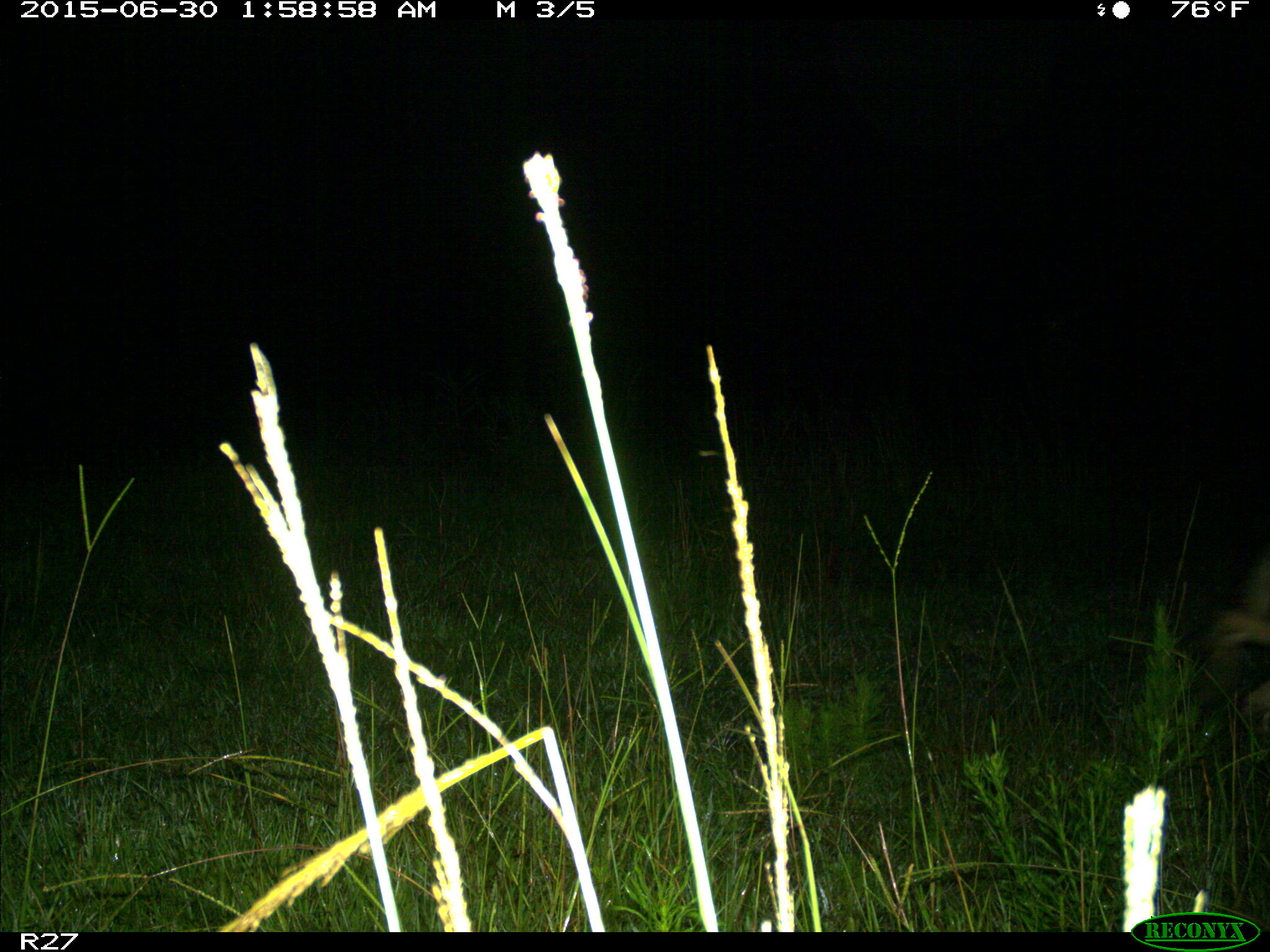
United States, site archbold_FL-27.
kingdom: Animalia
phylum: Chordata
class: Mammalia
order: Carnivora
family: Canidae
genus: Canis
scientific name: Canis latrans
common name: coyote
Canis latrans (coyote).